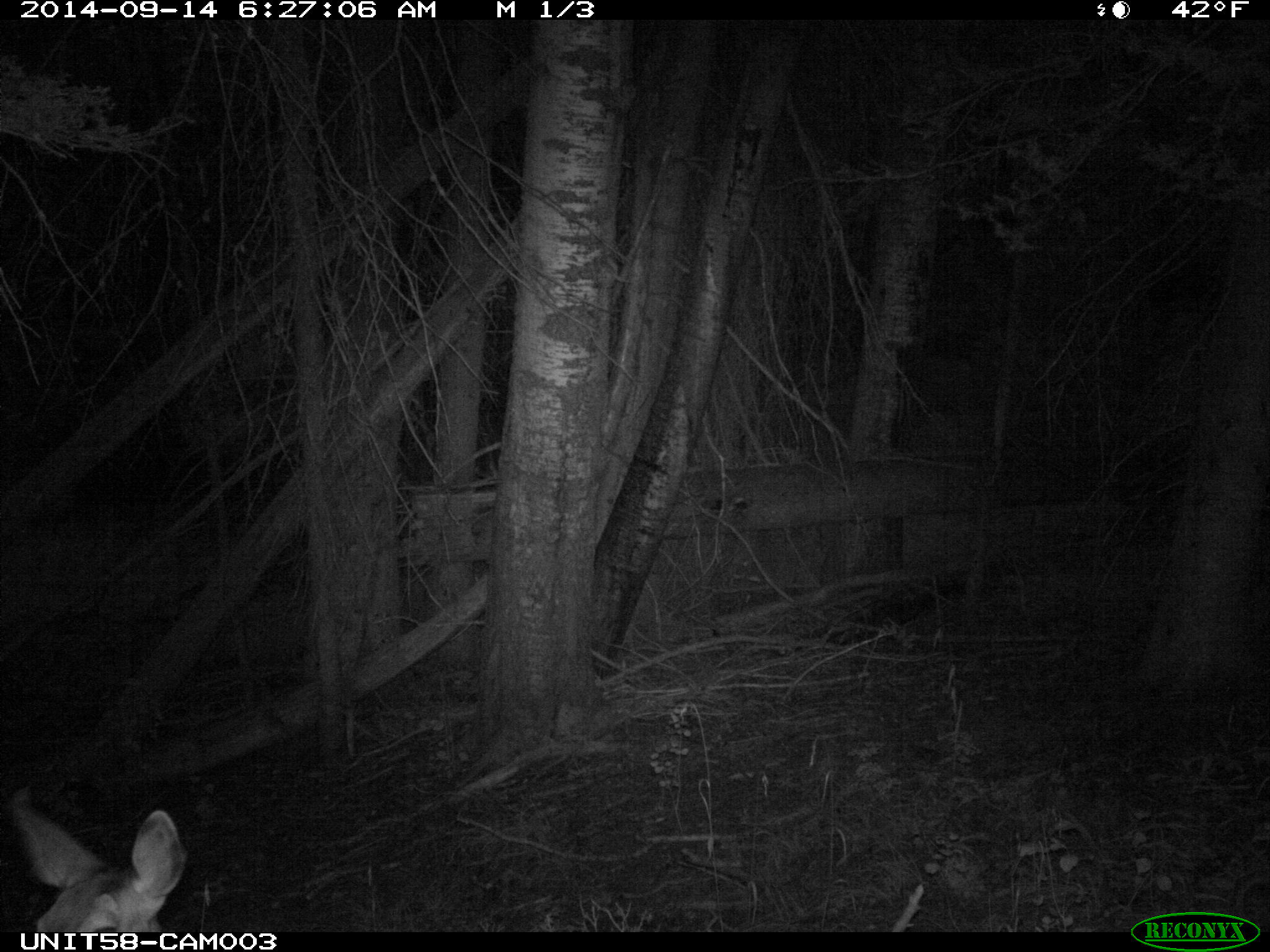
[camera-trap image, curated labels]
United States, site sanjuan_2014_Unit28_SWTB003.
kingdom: Animalia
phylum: Chordata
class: Mammalia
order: Artiodactyla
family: Cervidae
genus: Odocoileus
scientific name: Odocoileus hemionus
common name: mule deer